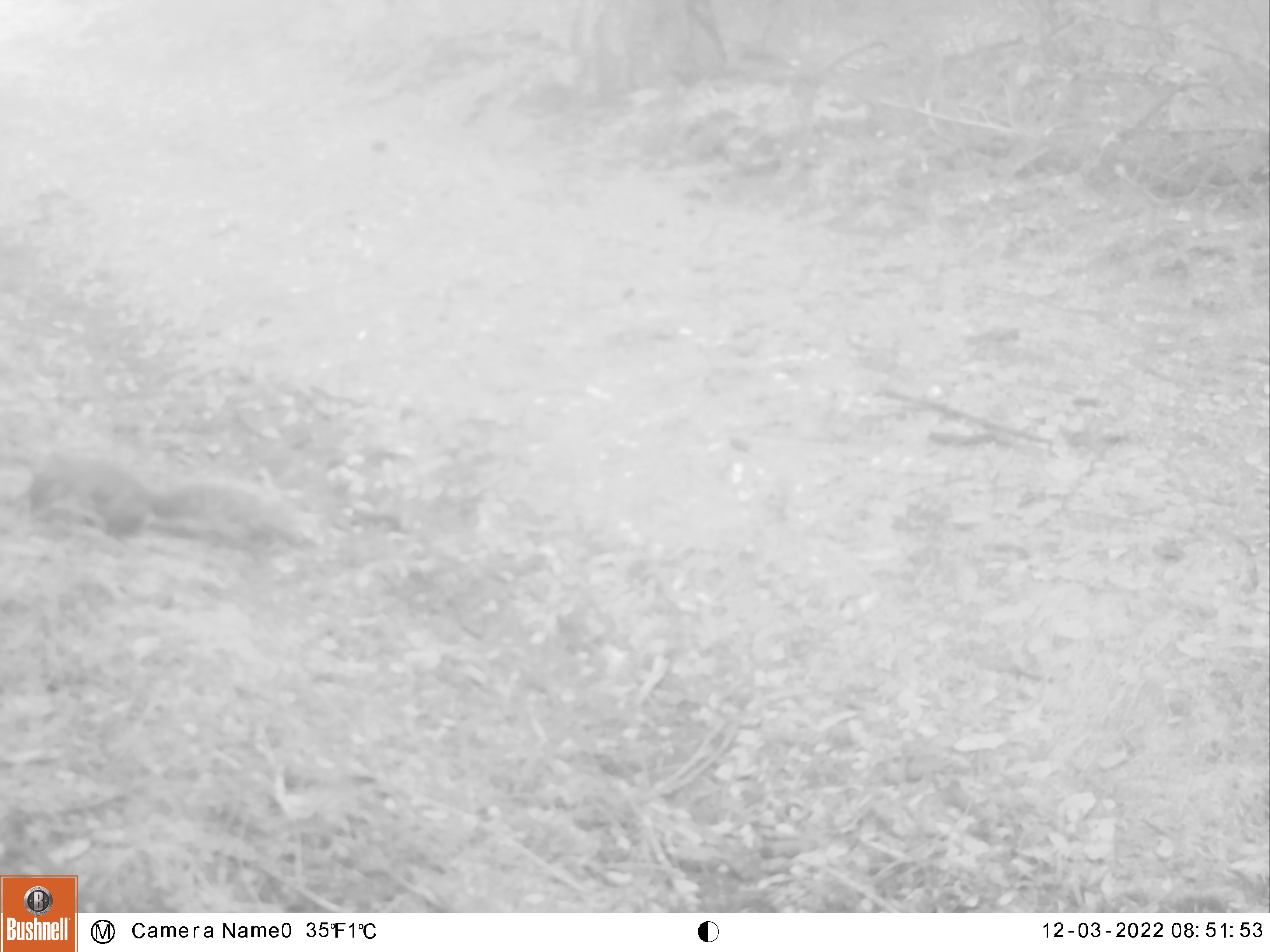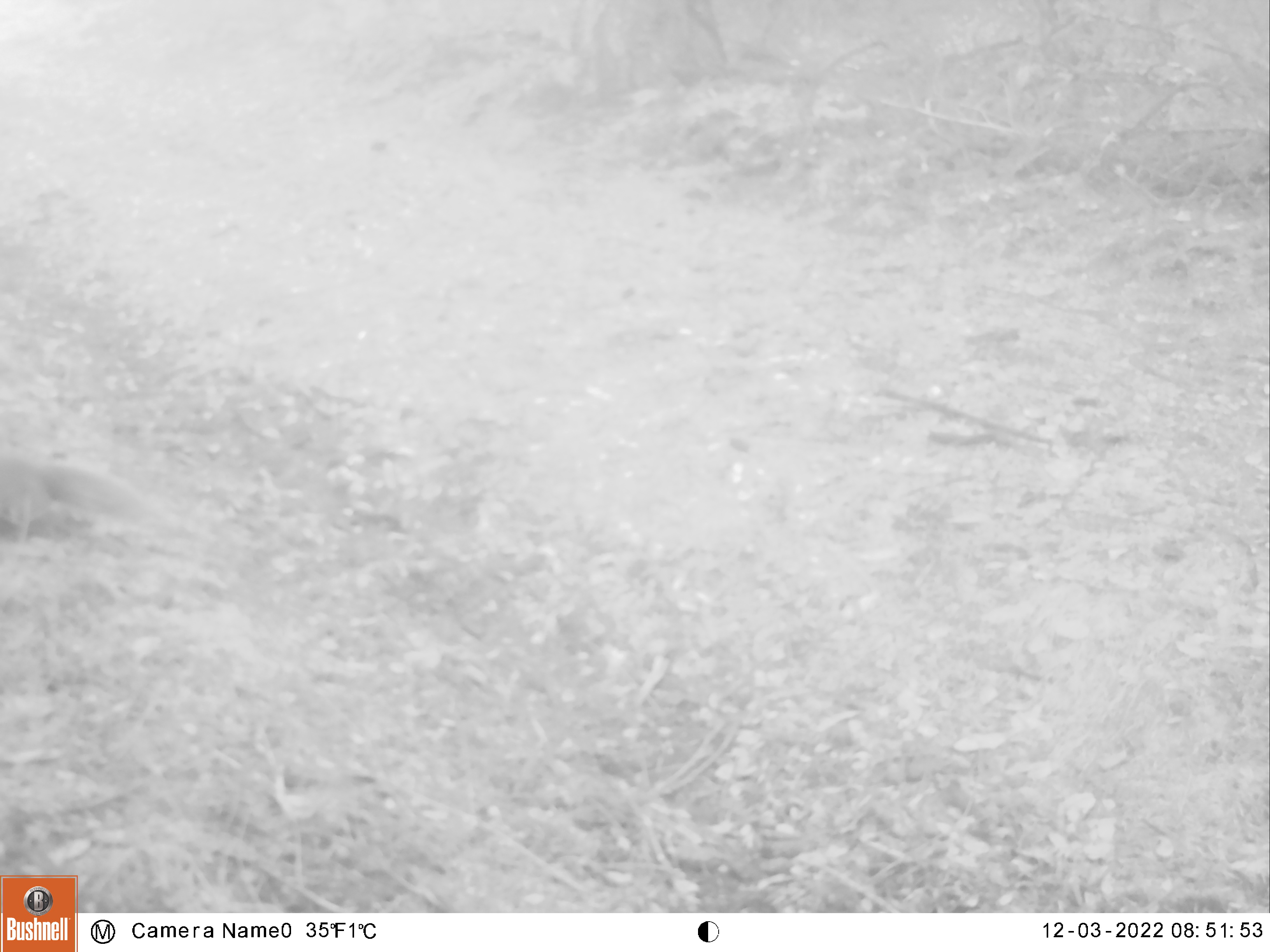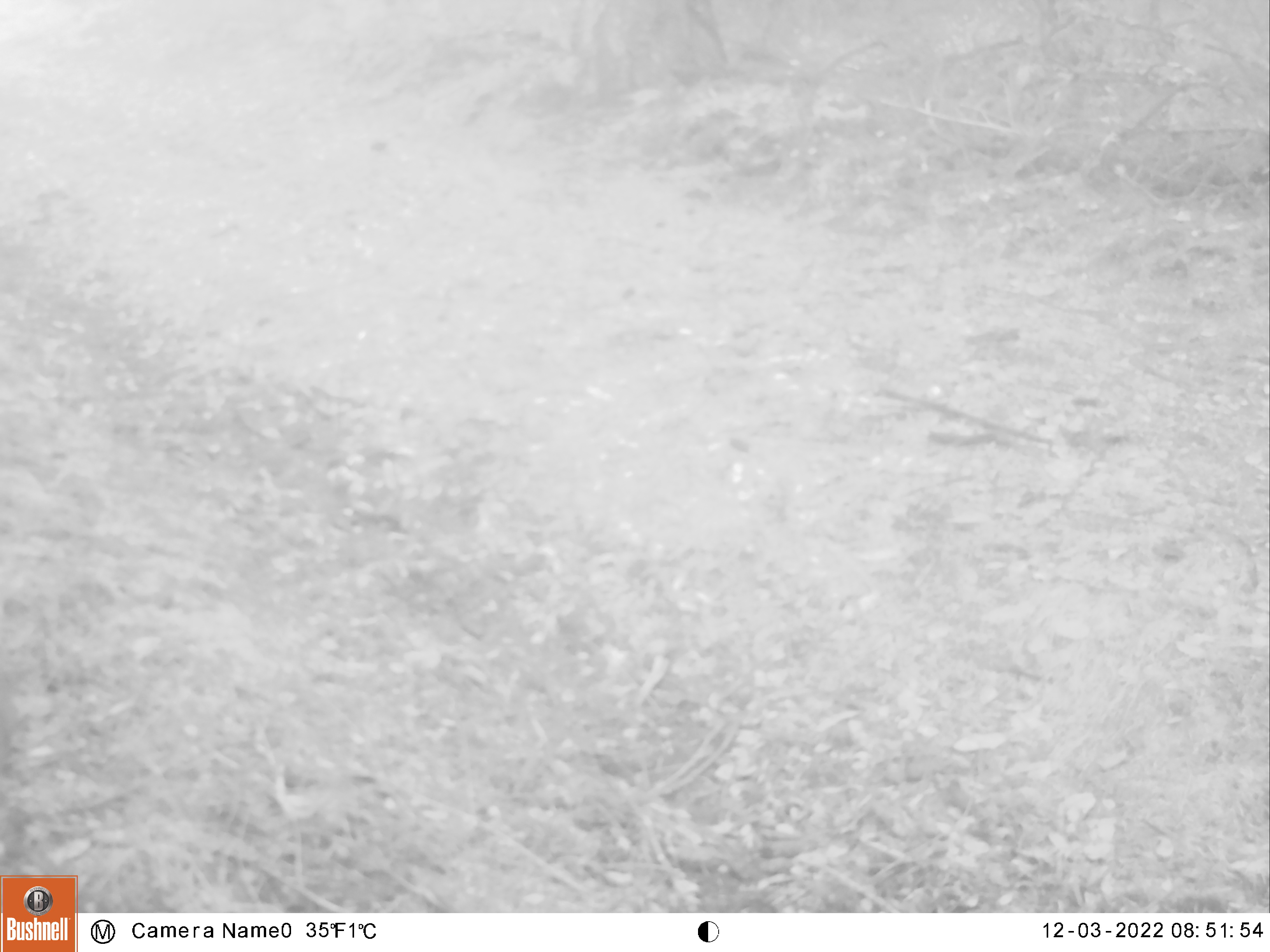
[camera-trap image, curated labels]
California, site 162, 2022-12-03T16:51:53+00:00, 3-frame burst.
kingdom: Animalia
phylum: Chordata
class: Mammalia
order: Rodentia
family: Sciuridae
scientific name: Sciuridae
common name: squirrel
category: unknown squirrel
Unknown squirrel (squirrel) (Sciuridae).